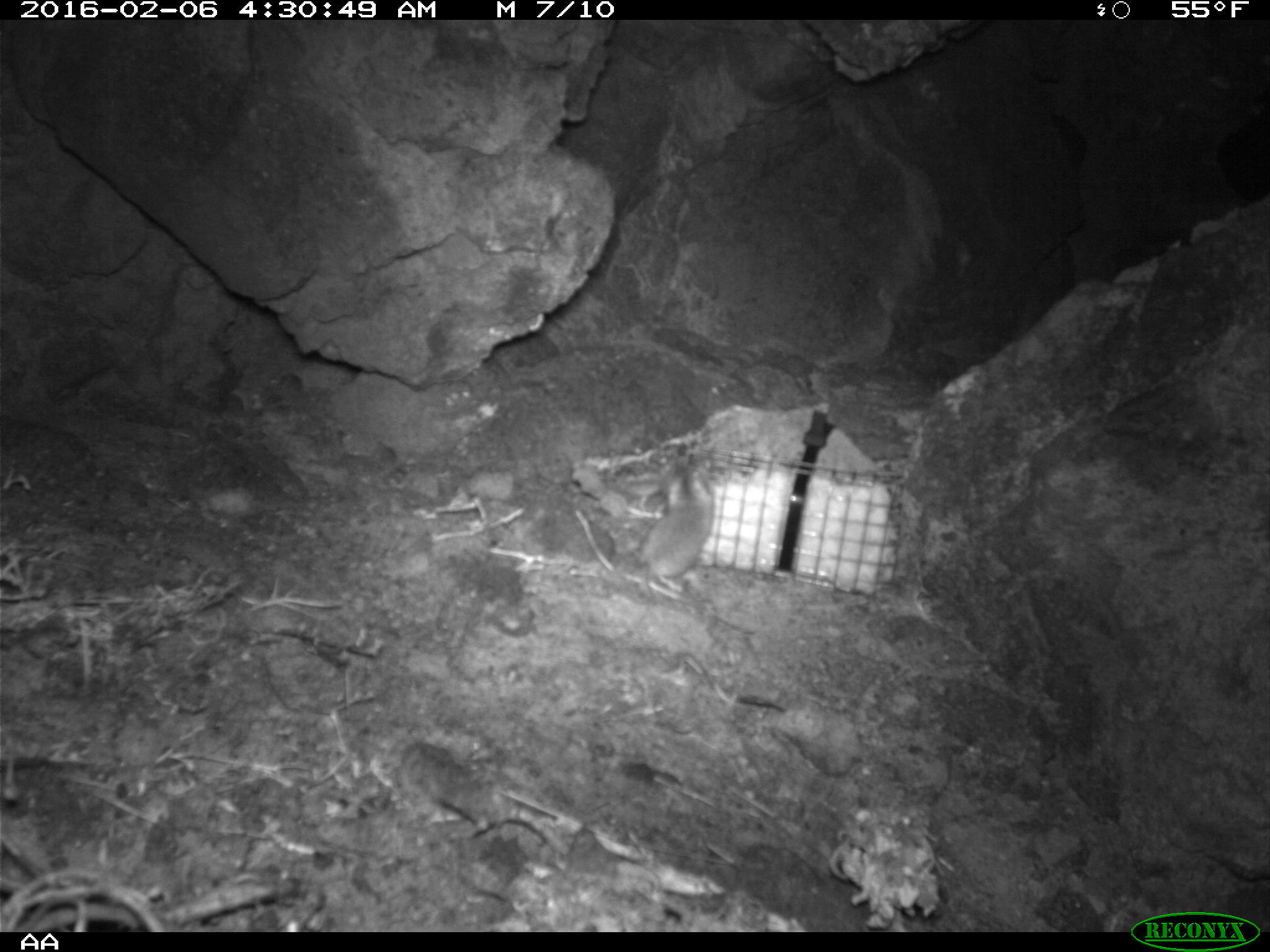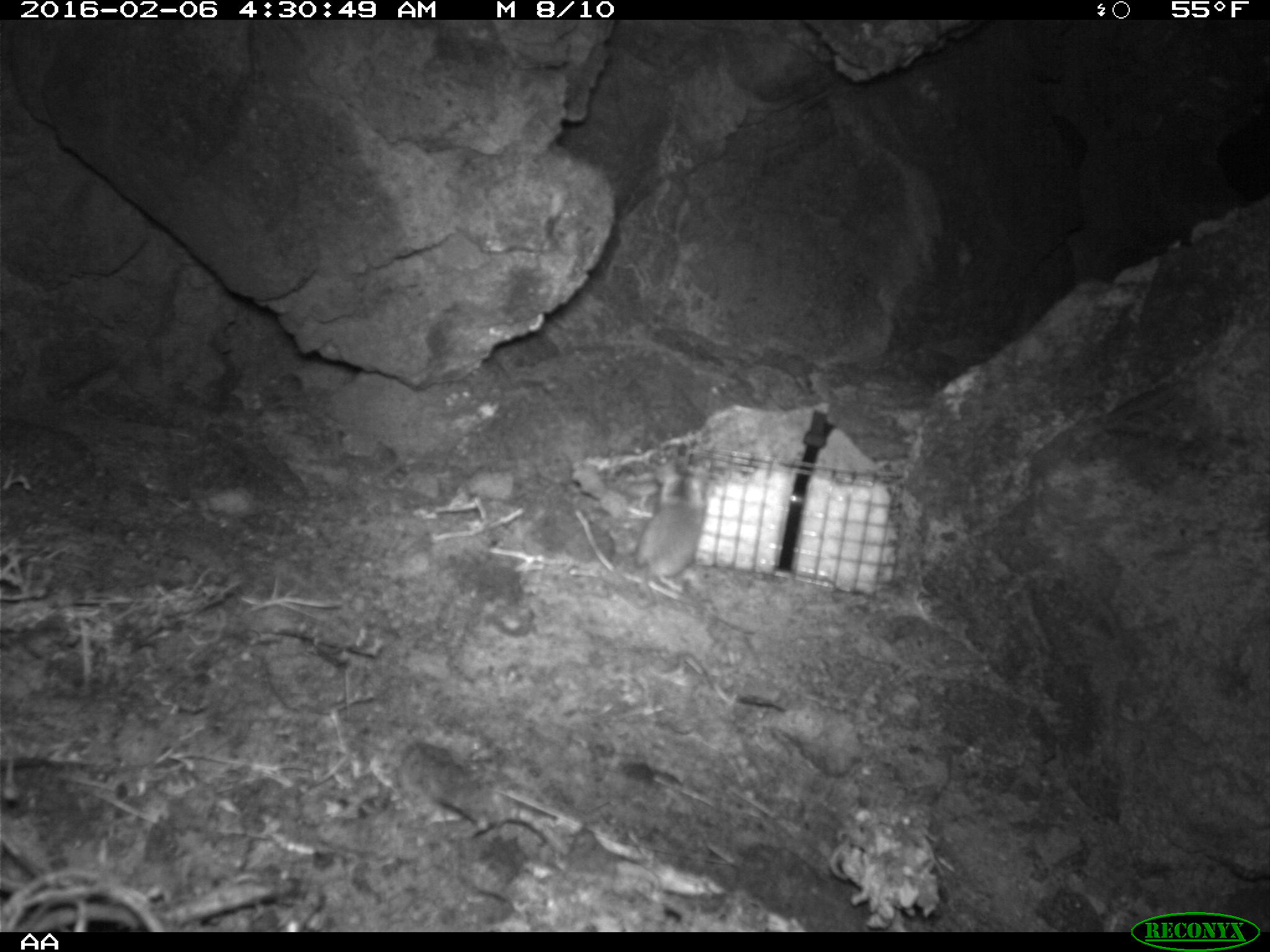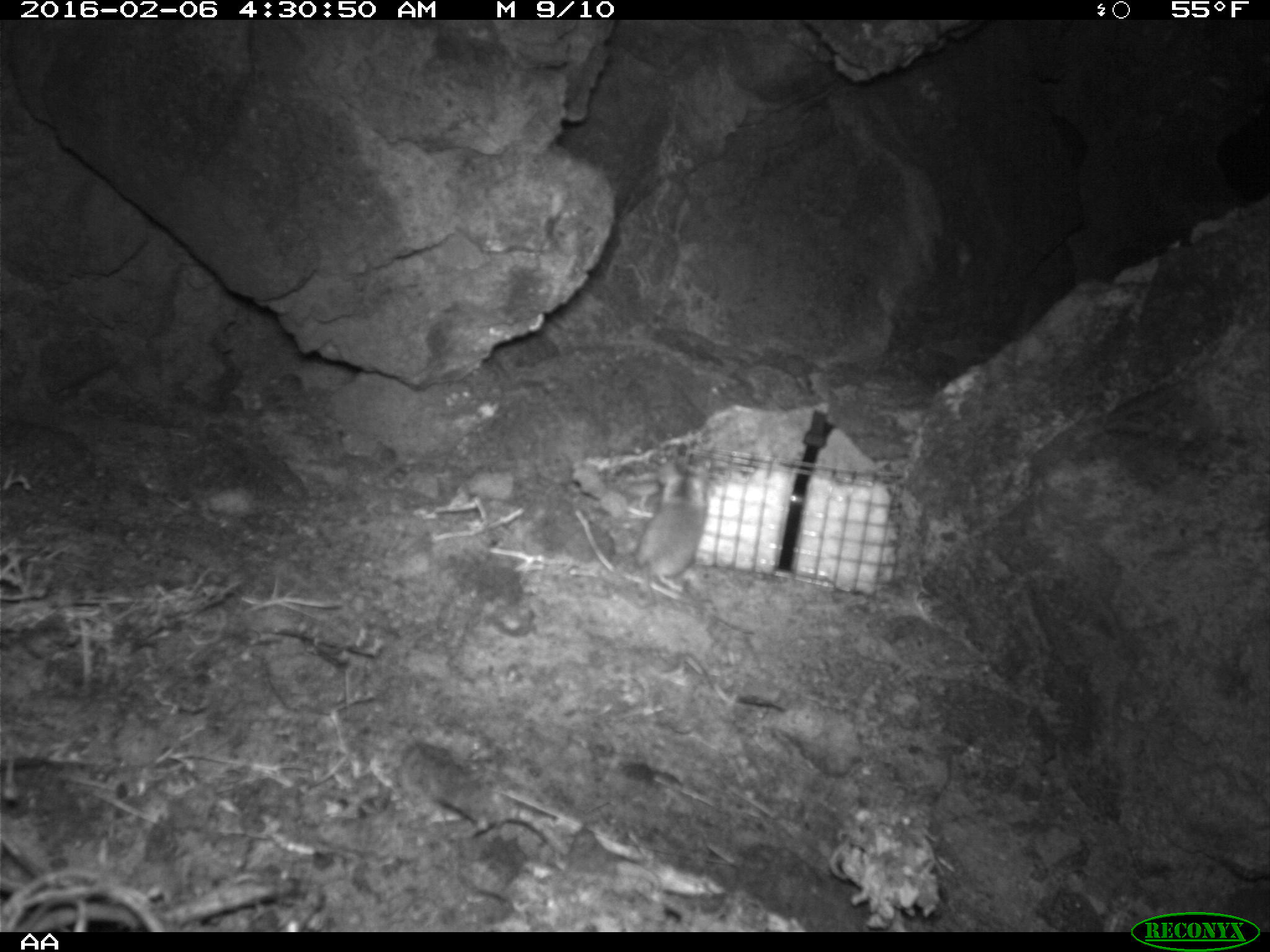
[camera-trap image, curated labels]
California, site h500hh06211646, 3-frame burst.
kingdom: Animalia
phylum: Chordata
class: Mammalia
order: Rodentia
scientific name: Rodentia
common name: rodent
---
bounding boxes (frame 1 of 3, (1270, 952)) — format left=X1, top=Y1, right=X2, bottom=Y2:
rodent: left=636, top=458, right=713, bottom=601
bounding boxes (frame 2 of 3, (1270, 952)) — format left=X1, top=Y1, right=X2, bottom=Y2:
rodent: left=595, top=457, right=710, bottom=610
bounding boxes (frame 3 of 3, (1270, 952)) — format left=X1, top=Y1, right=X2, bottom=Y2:
rodent: left=634, top=455, right=709, bottom=609